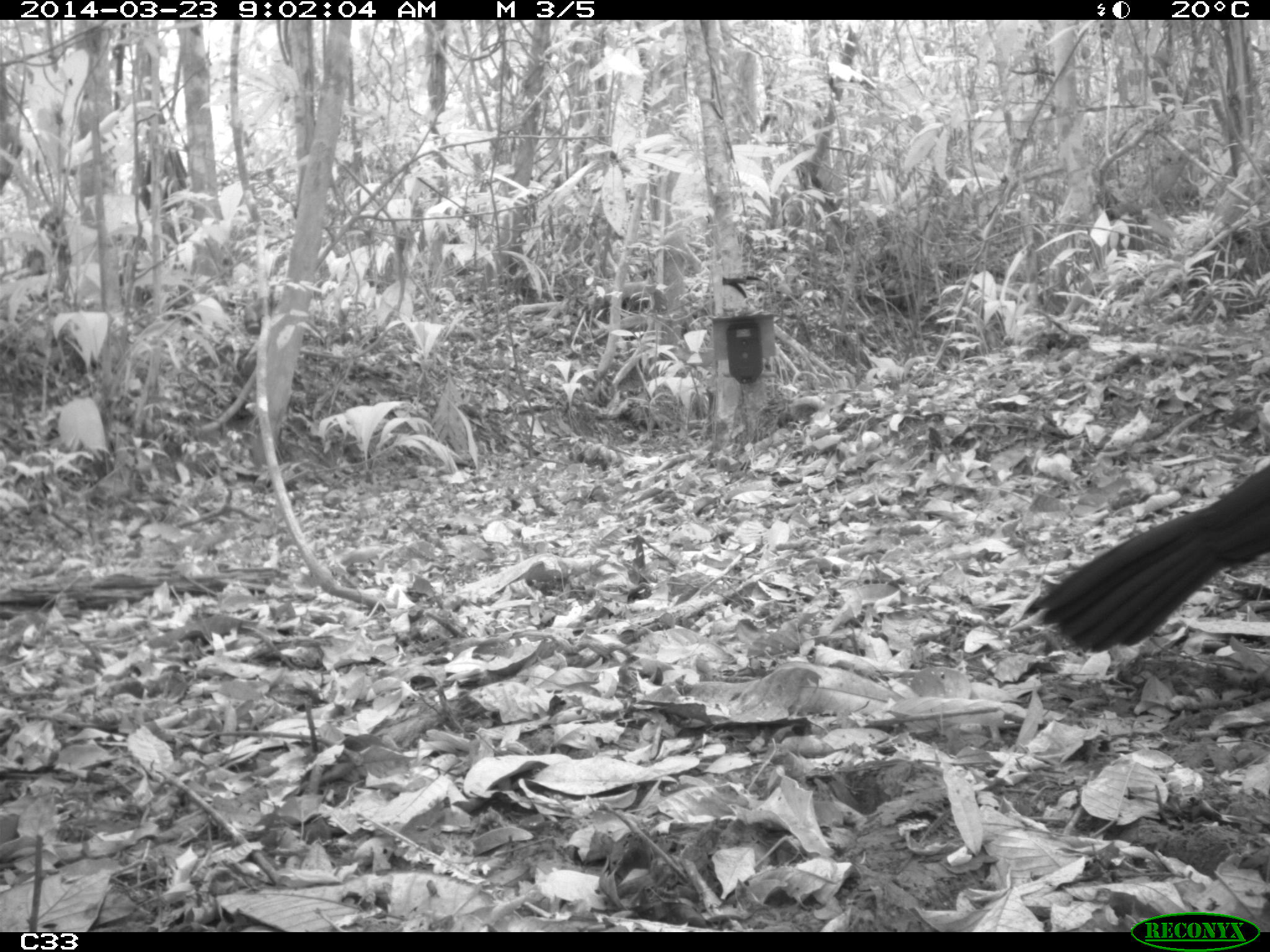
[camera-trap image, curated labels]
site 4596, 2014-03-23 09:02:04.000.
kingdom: Animalia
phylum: Chordata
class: Aves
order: Galliformes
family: Cracidae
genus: Crax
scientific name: Crax alector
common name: black curassow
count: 1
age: adult